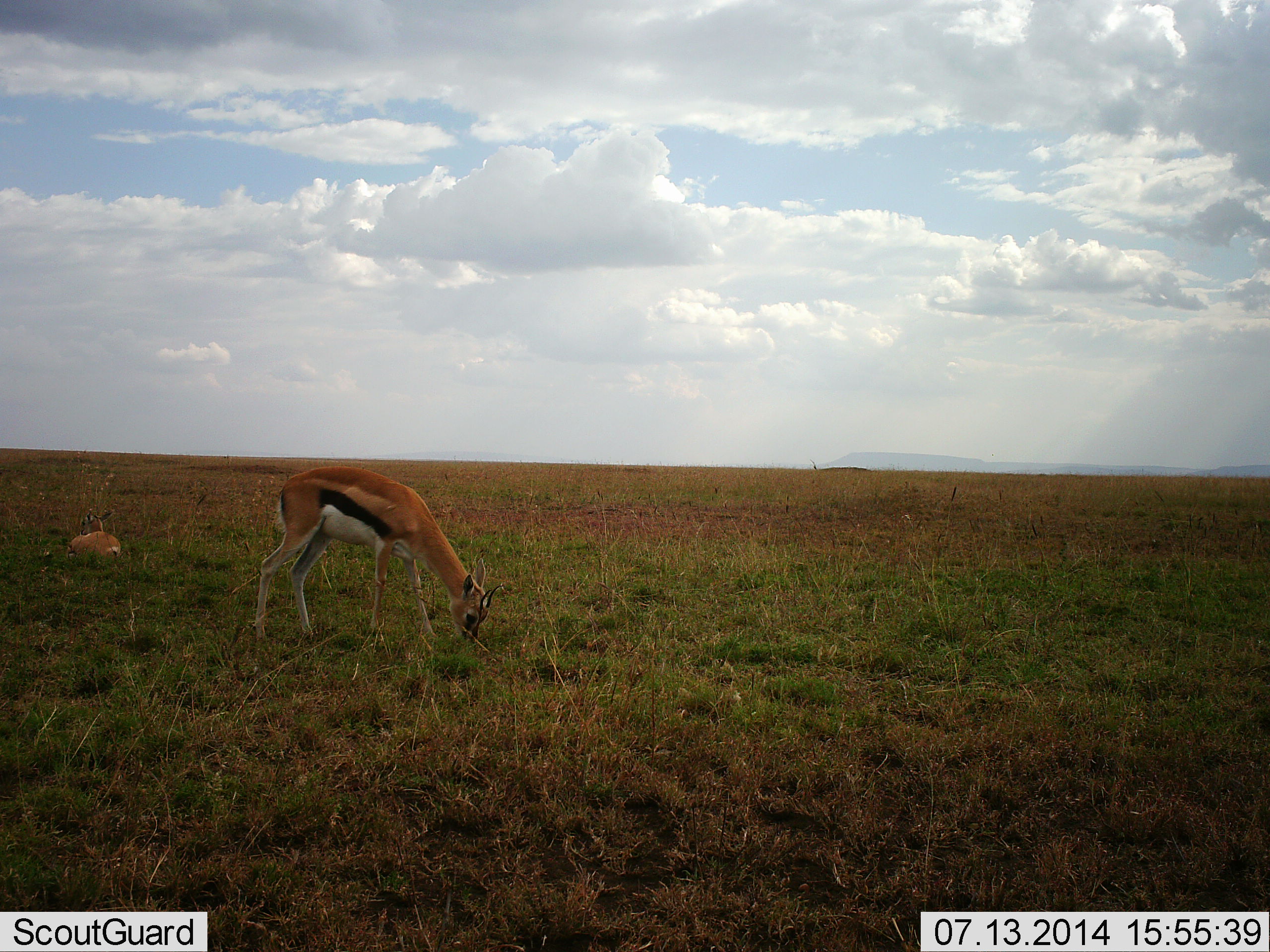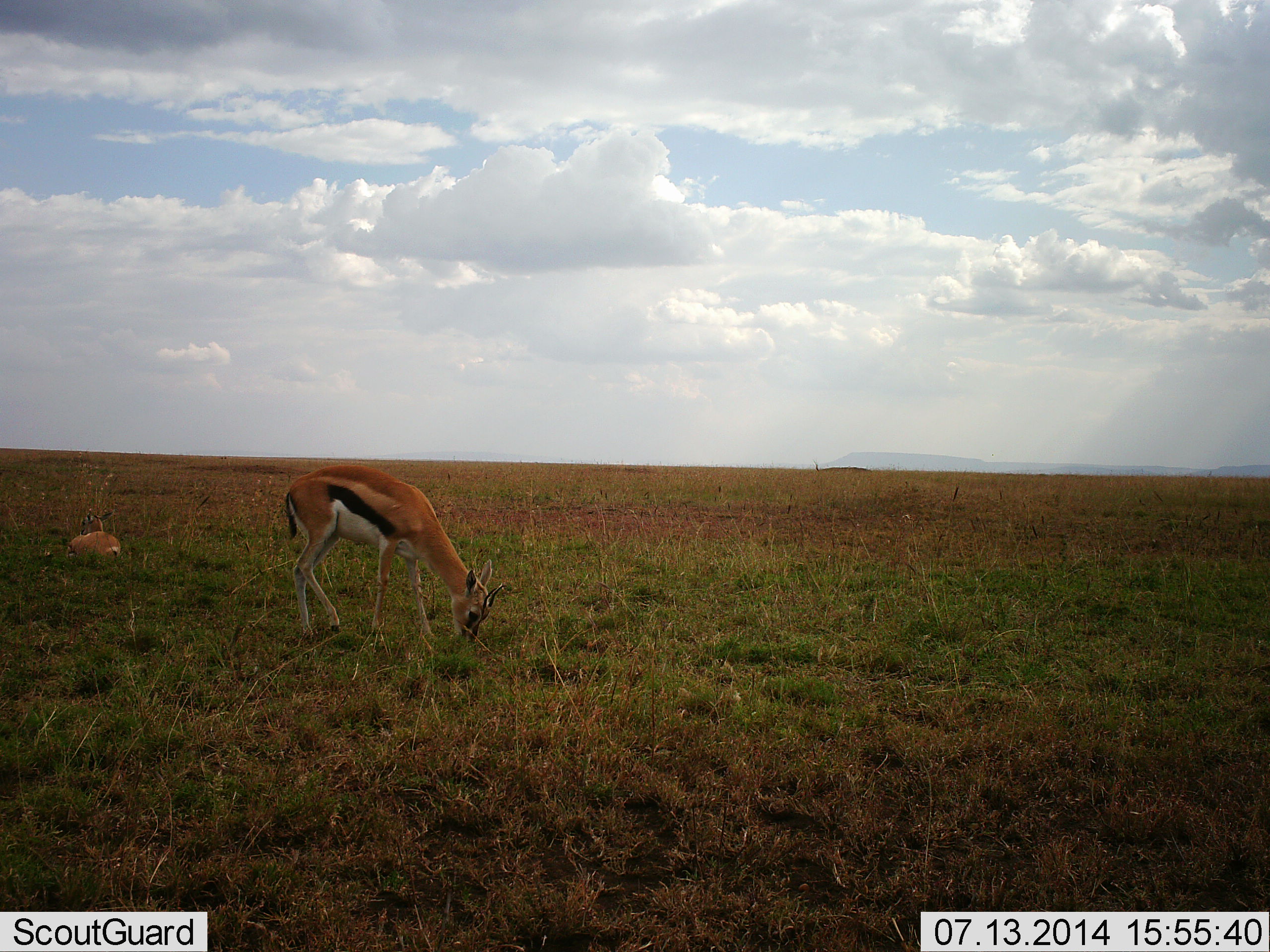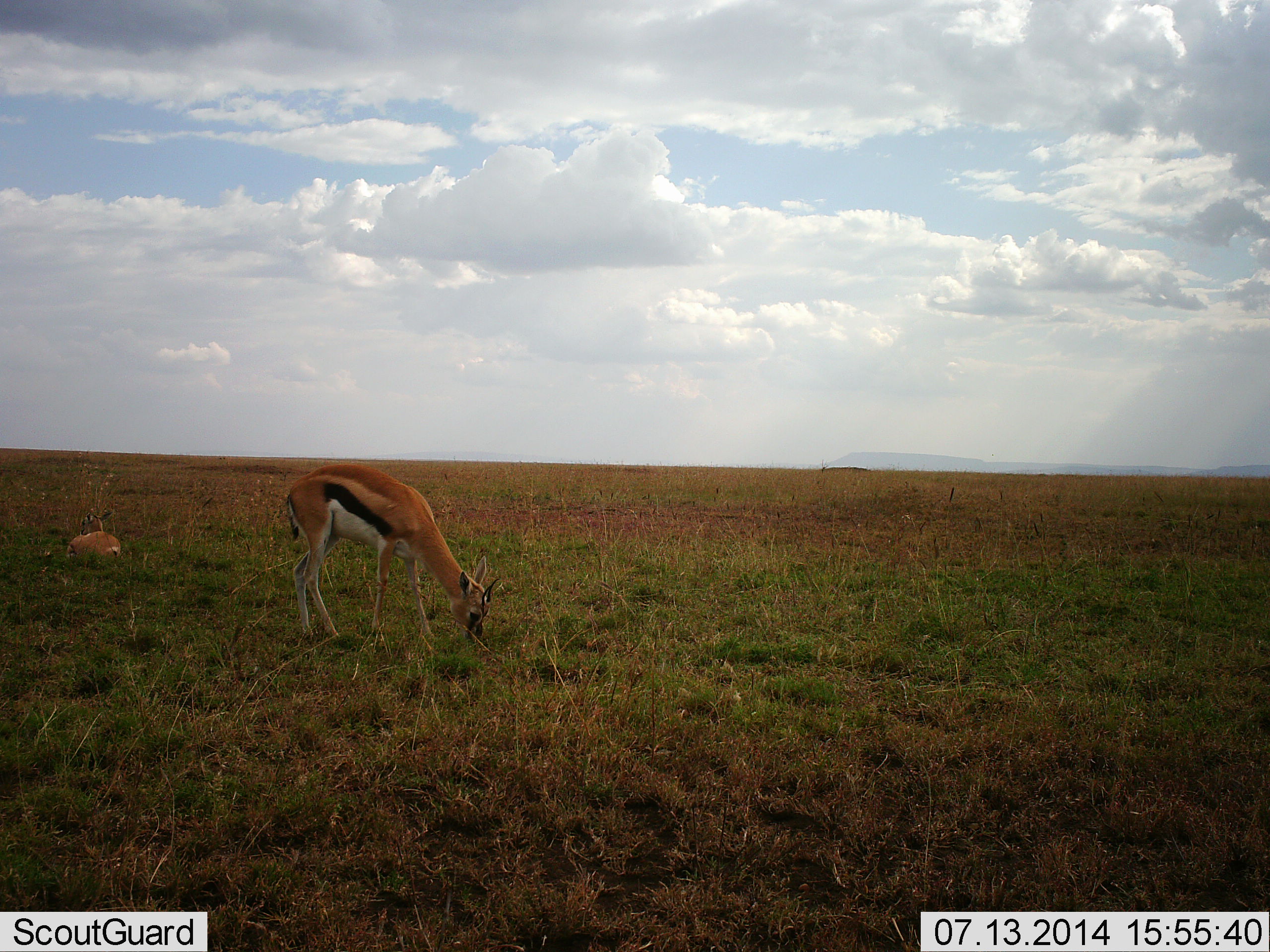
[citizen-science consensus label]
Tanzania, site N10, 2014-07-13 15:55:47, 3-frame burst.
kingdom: Animalia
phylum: Chordata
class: Mammalia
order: Artiodactyla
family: Bovidae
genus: Eudorcas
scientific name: Eudorcas thomsonii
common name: thomson's gazelle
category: gazellethomsons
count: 2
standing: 10%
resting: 50%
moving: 0%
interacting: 0%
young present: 0%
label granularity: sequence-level